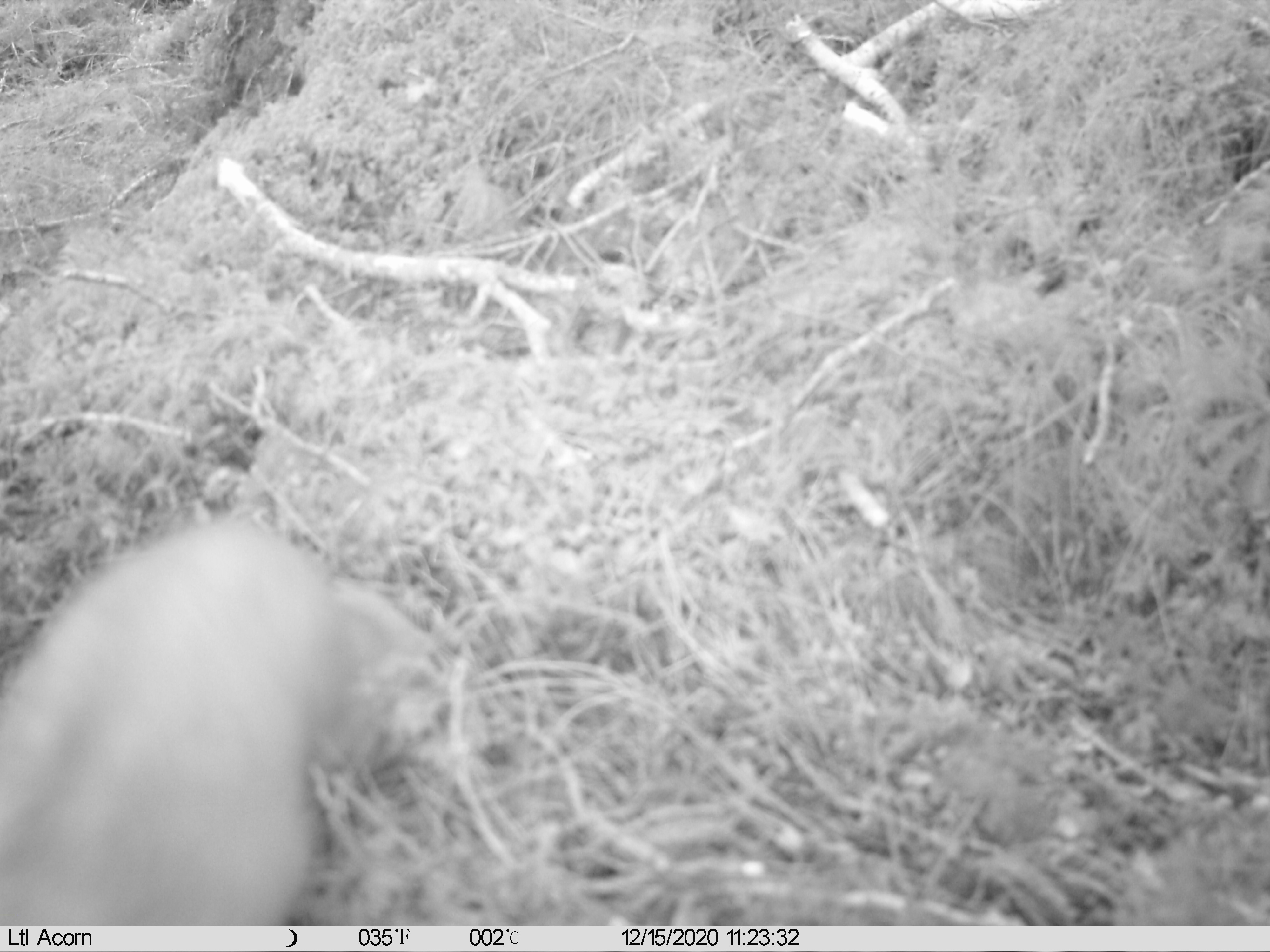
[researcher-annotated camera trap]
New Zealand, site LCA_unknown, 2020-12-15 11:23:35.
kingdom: Animalia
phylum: Chordata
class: Mammalia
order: Carnivora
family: Mustelidae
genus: Mustela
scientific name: Mustela erminea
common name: stoat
Stoat (Mustela erminea).